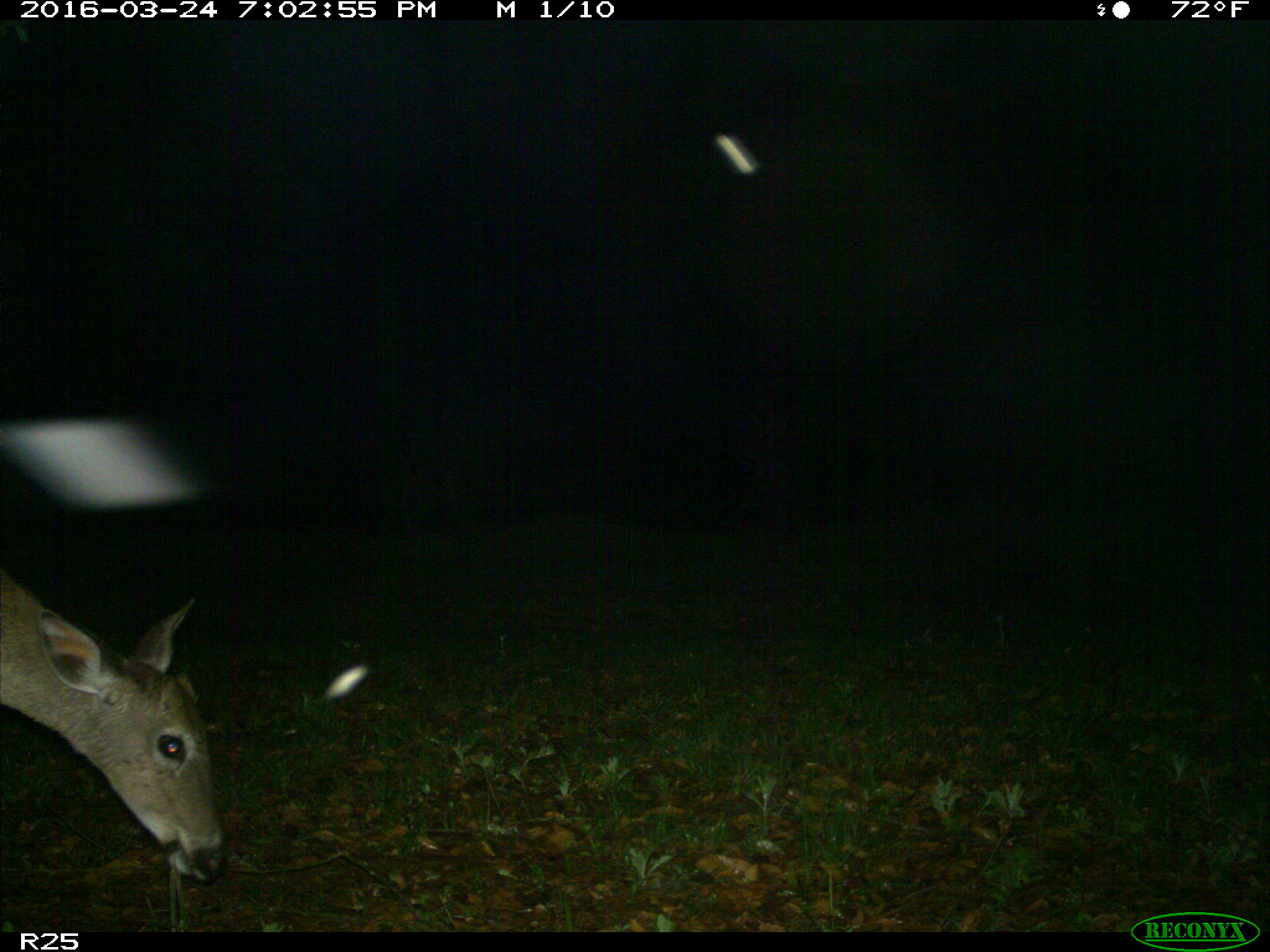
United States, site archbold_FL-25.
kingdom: Animalia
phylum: Chordata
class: Mammalia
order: Artiodactyla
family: Cervidae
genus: Odocoileus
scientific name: Odocoileus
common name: deer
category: unidentified deer